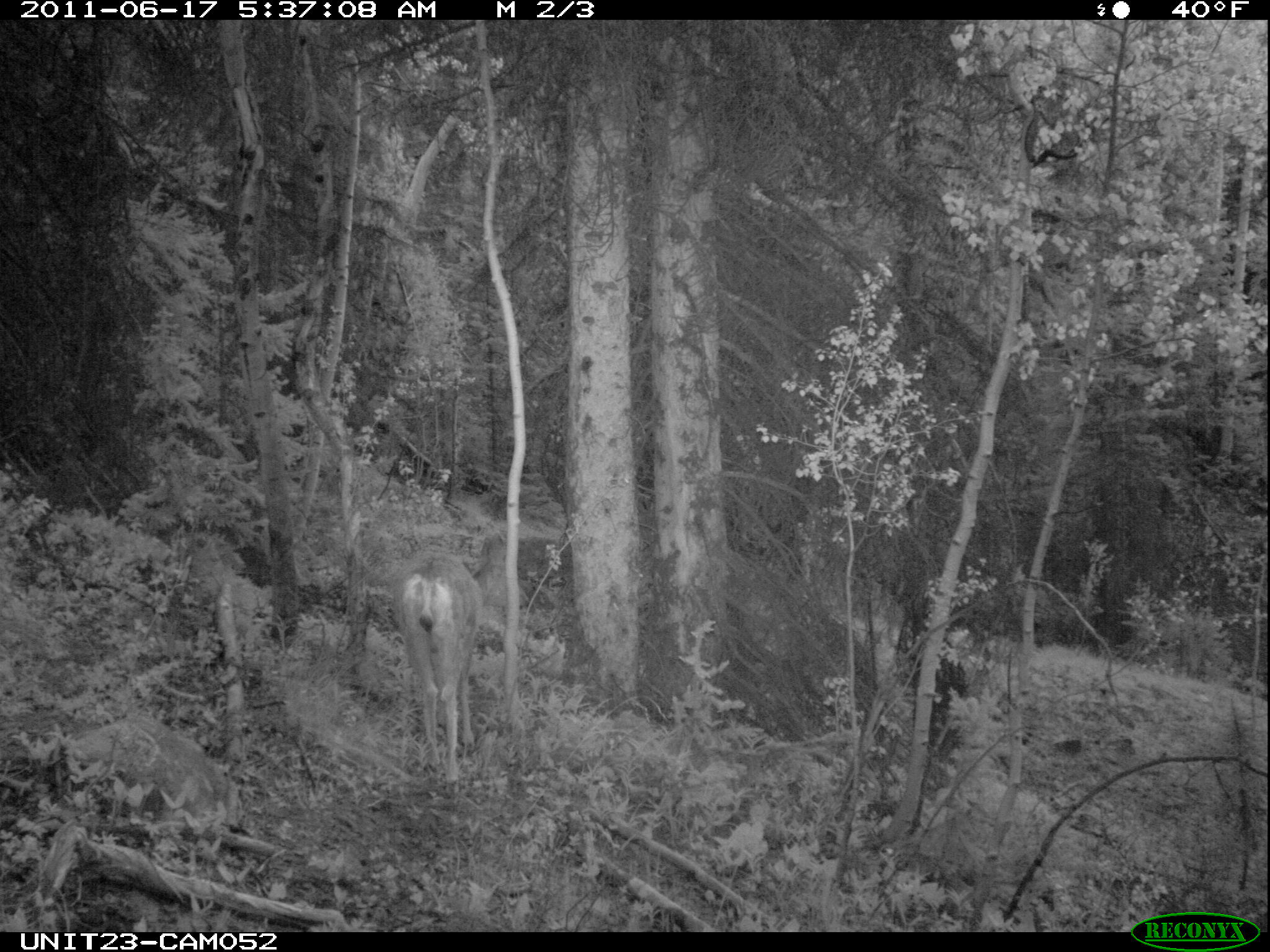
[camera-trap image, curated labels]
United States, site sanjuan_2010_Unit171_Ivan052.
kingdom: Animalia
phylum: Chordata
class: Mammalia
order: Artiodactyla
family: Cervidae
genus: Odocoileus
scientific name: Odocoileus hemionus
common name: mule deer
Odocoileus hemionus (mule deer).